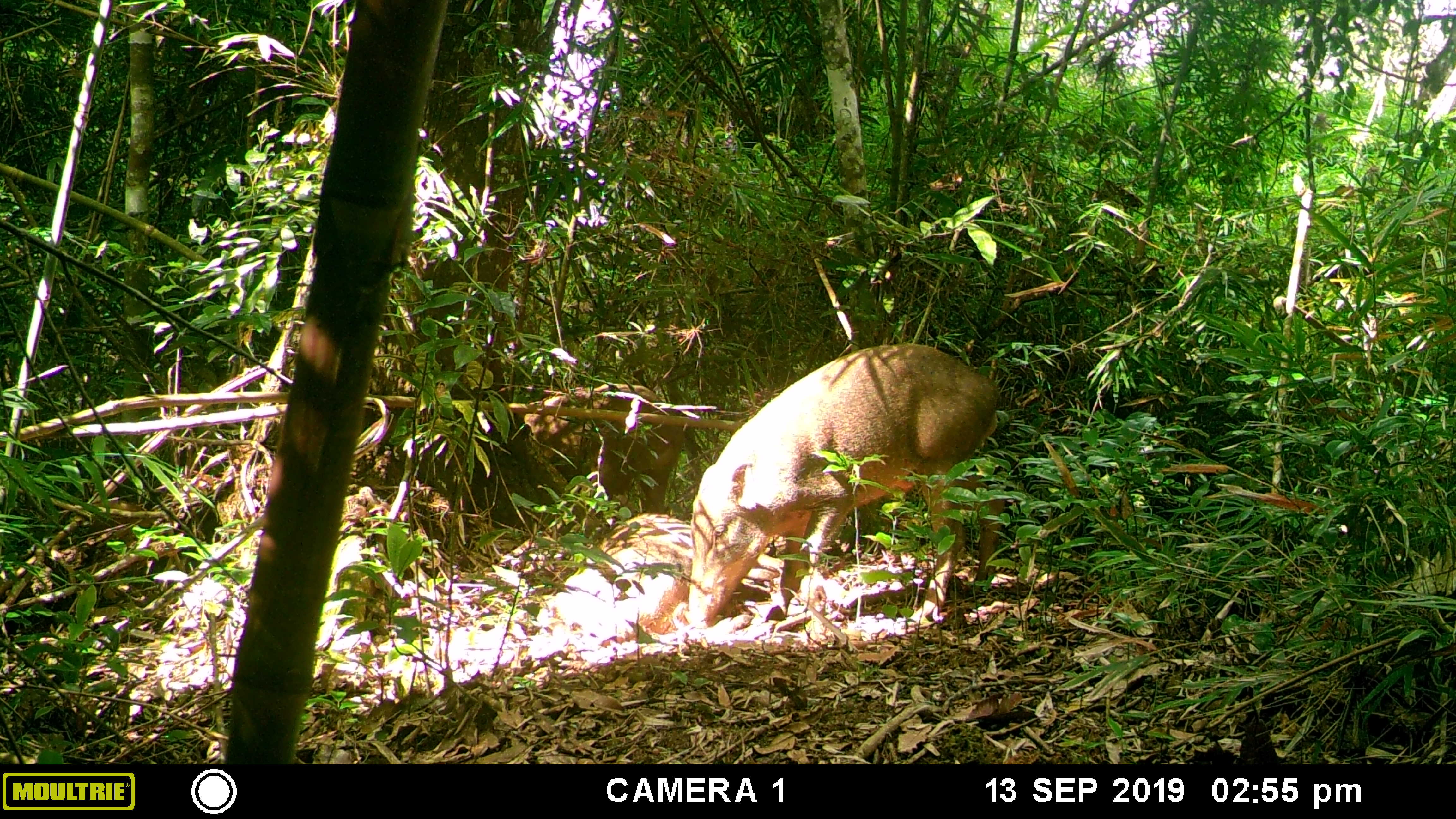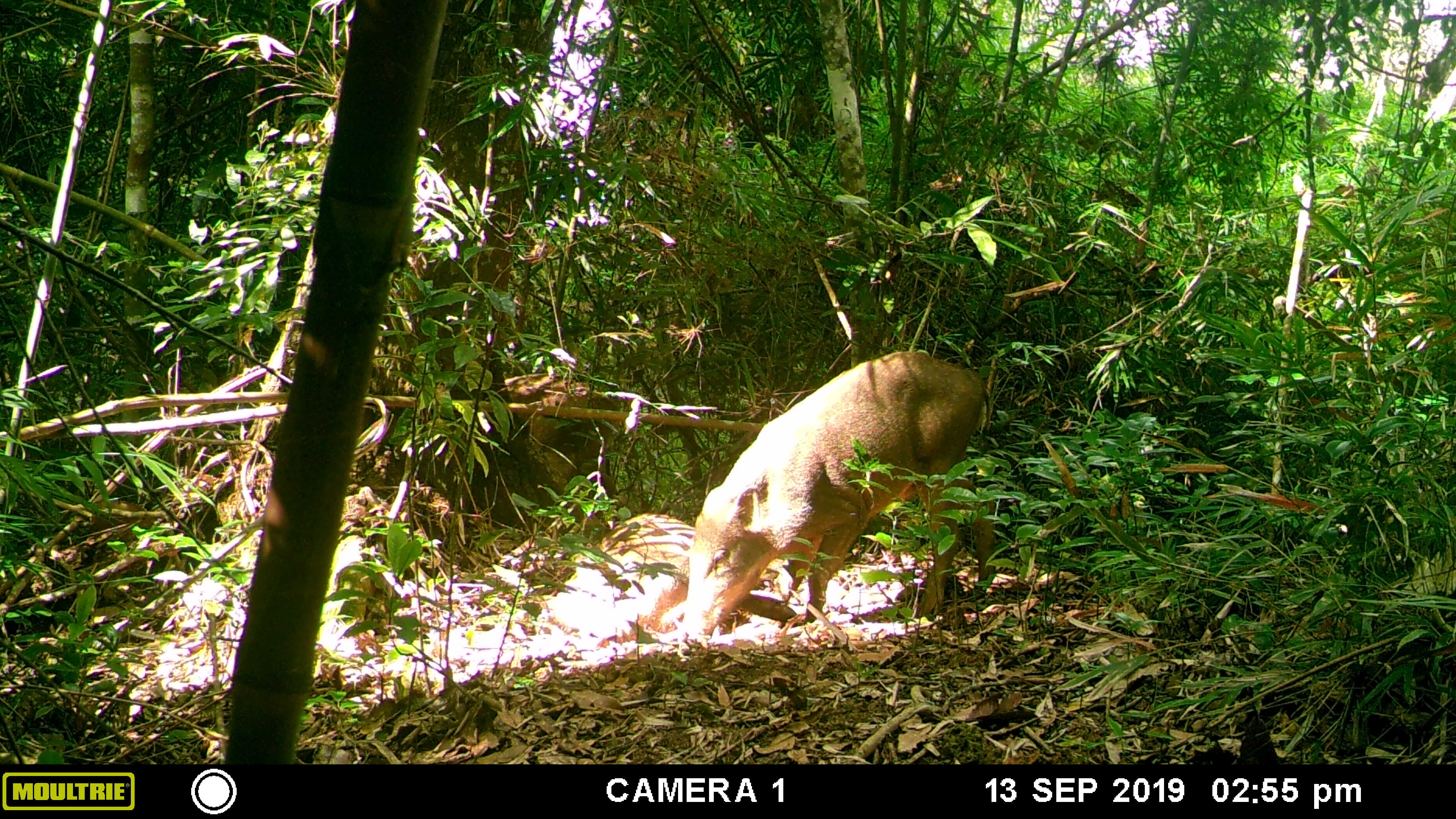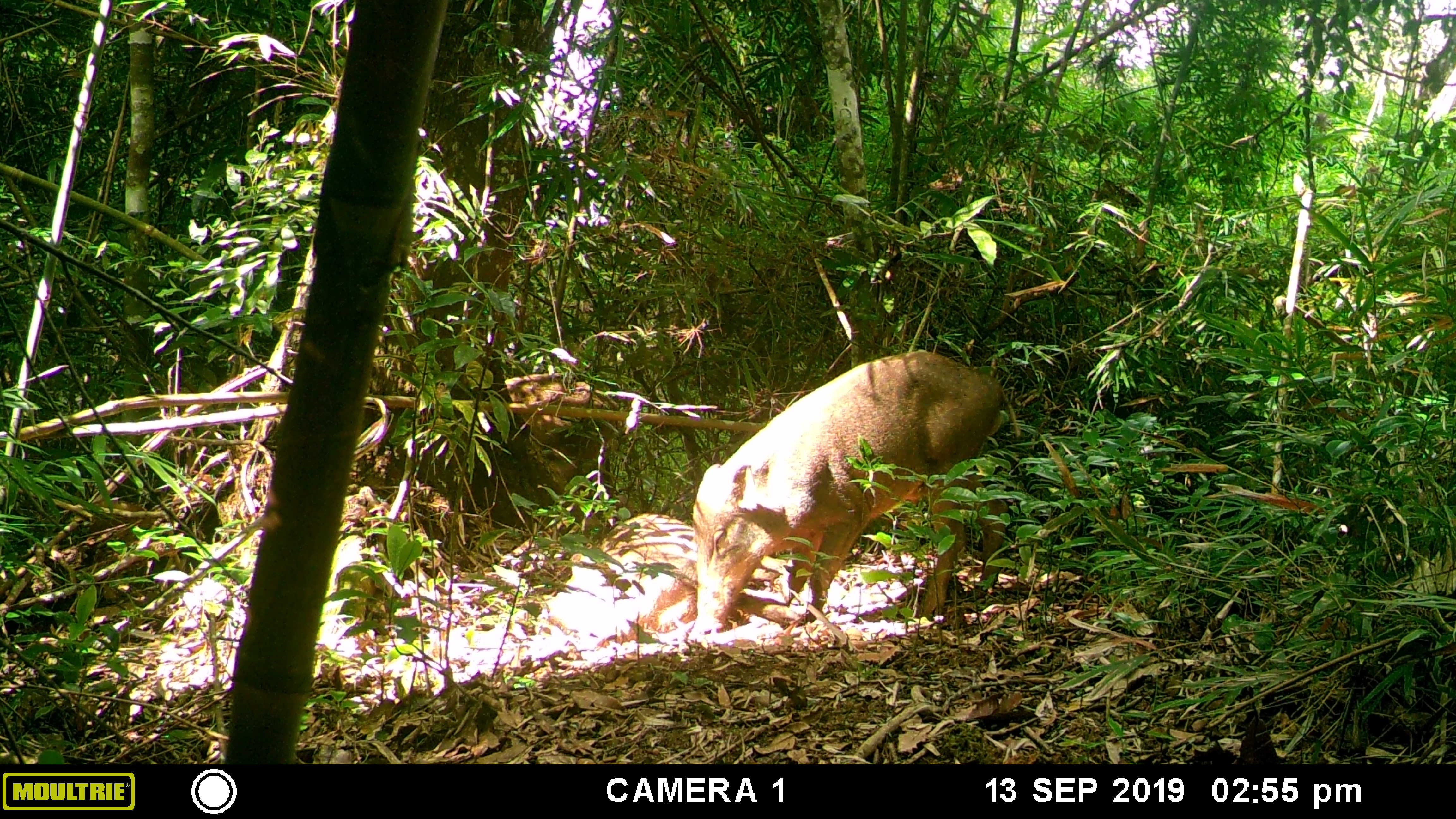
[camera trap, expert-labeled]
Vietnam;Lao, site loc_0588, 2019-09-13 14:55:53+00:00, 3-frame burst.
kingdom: Animalia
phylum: Chordata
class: Mammalia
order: Artiodactyla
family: Suidae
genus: Sus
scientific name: Sus scrofa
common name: eurasian wild pig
Eurasian wild pig (Sus scrofa). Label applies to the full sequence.